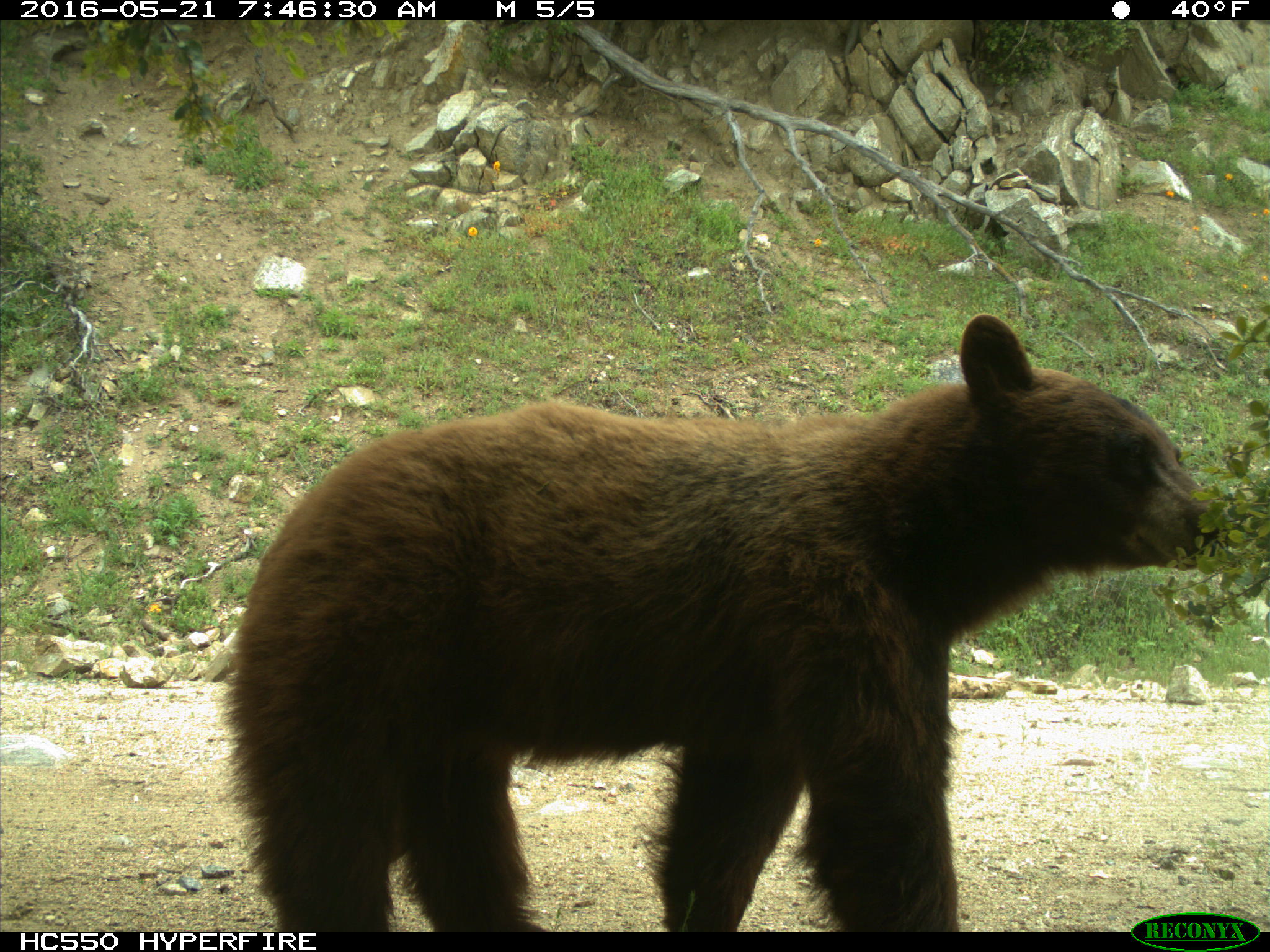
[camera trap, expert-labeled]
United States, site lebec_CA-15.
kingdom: Animalia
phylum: Chordata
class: Mammalia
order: Carnivora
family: Ursidae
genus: Ursus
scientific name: Ursus americanus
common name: american black bear